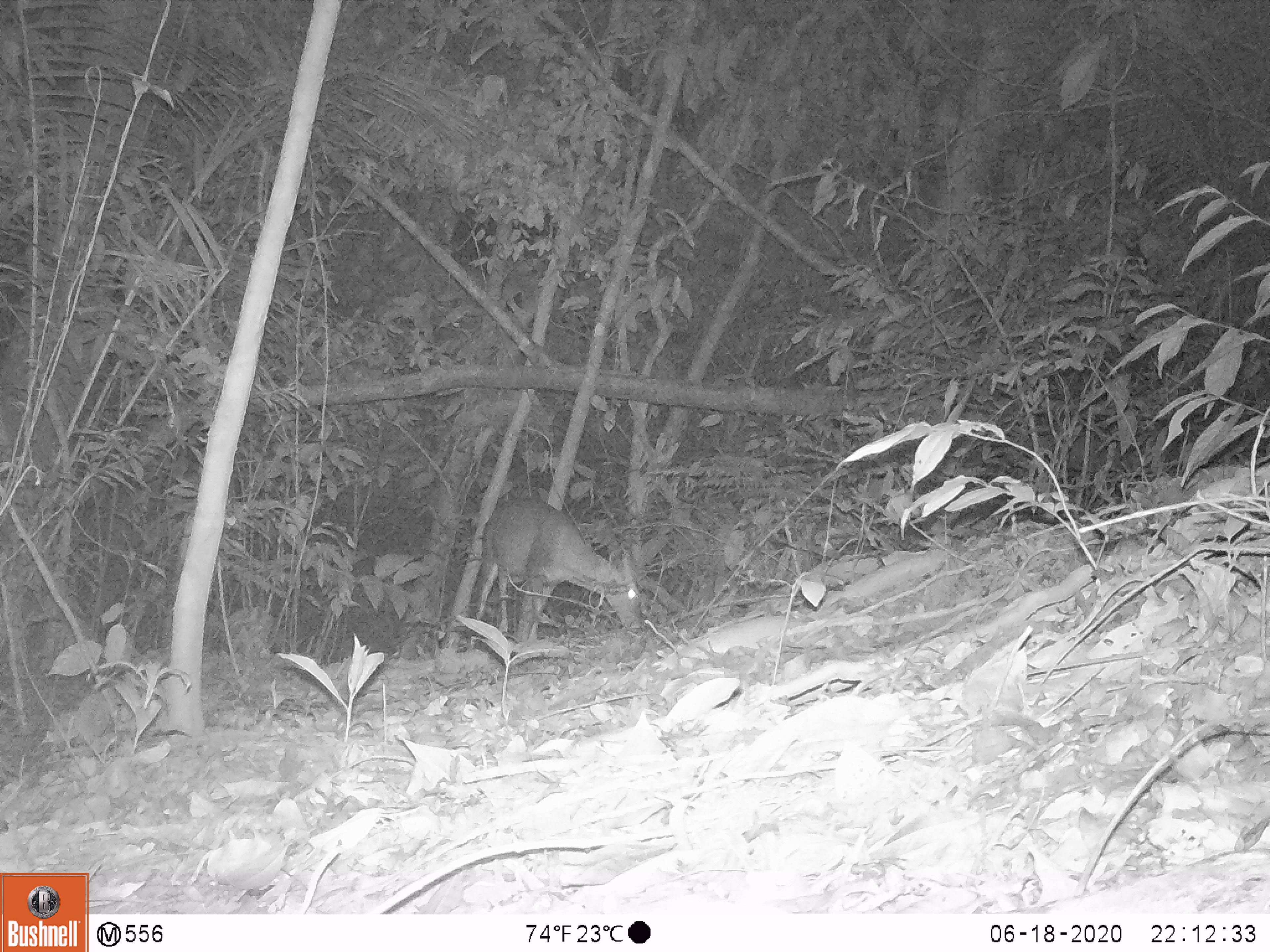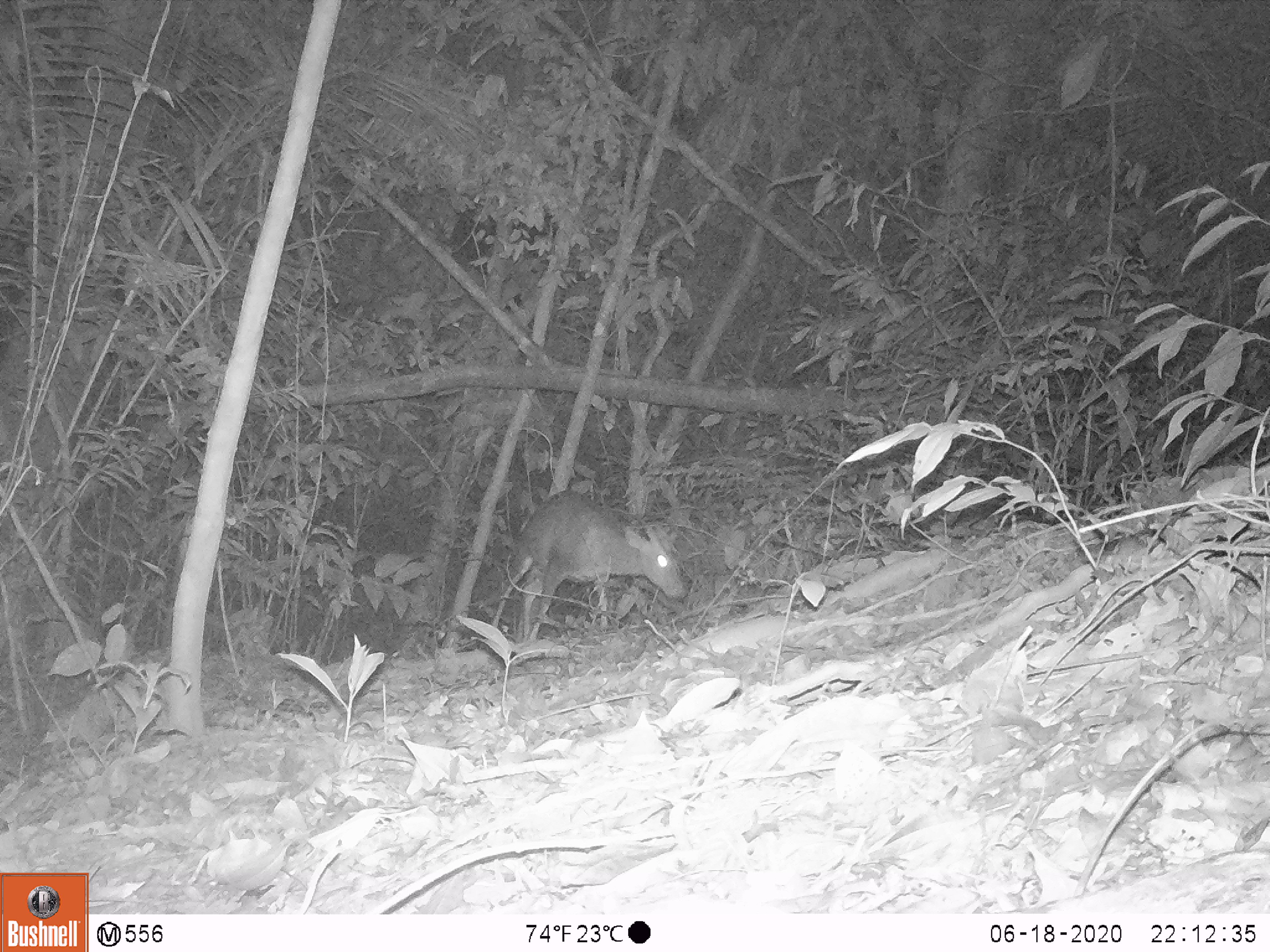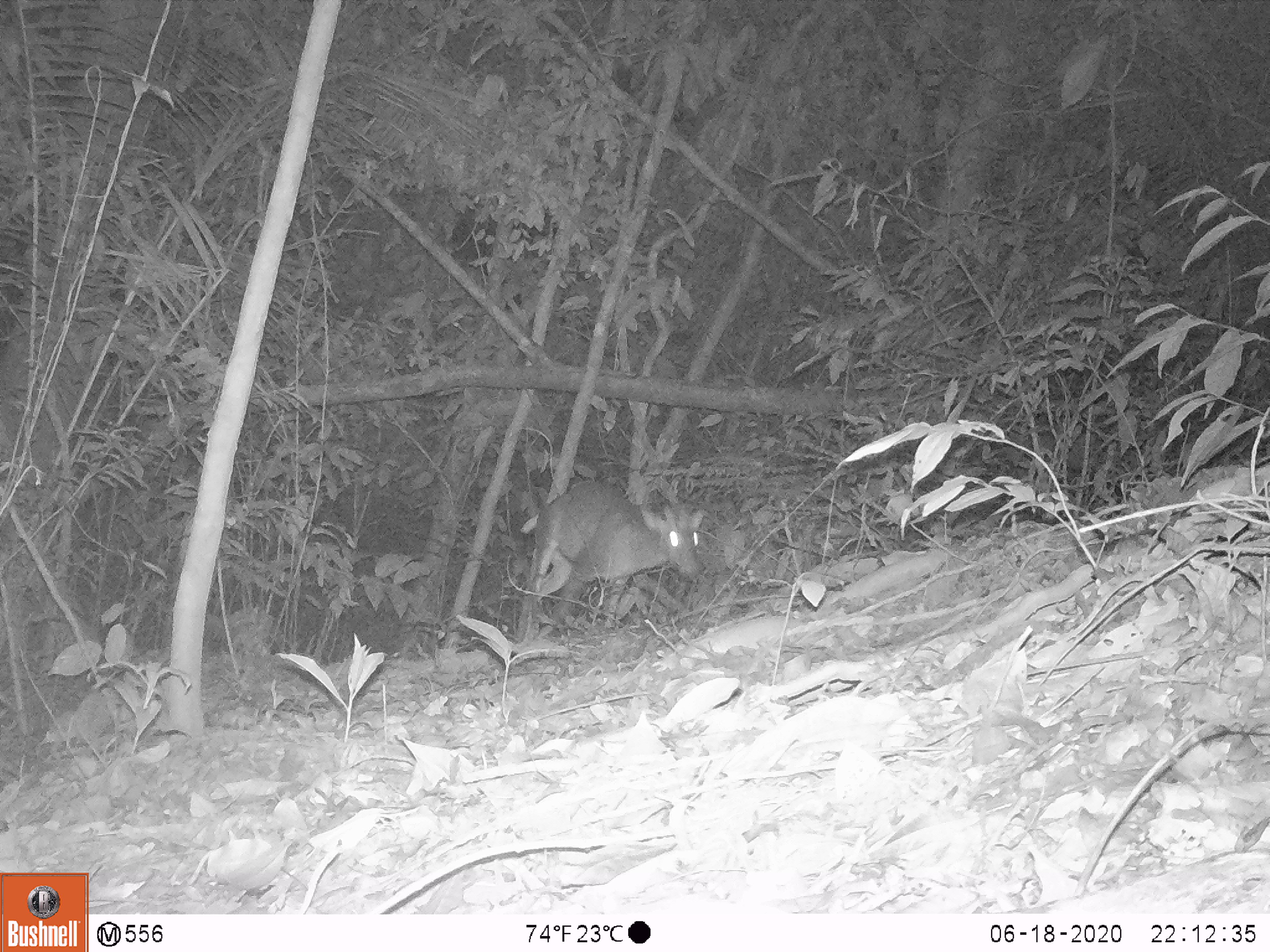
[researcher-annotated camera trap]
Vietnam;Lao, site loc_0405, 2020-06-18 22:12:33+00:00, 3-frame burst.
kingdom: Animalia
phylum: Chordata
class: Mammalia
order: Artiodactyla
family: Cervidae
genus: Muntiacus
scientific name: Muntiacus rooseveltorum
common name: roosevelt's muntjac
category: roosevelts muntjac group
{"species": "roosevelts muntjac group (roosevelt's muntjac) (Muntiacus rooseveltorum)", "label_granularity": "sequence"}